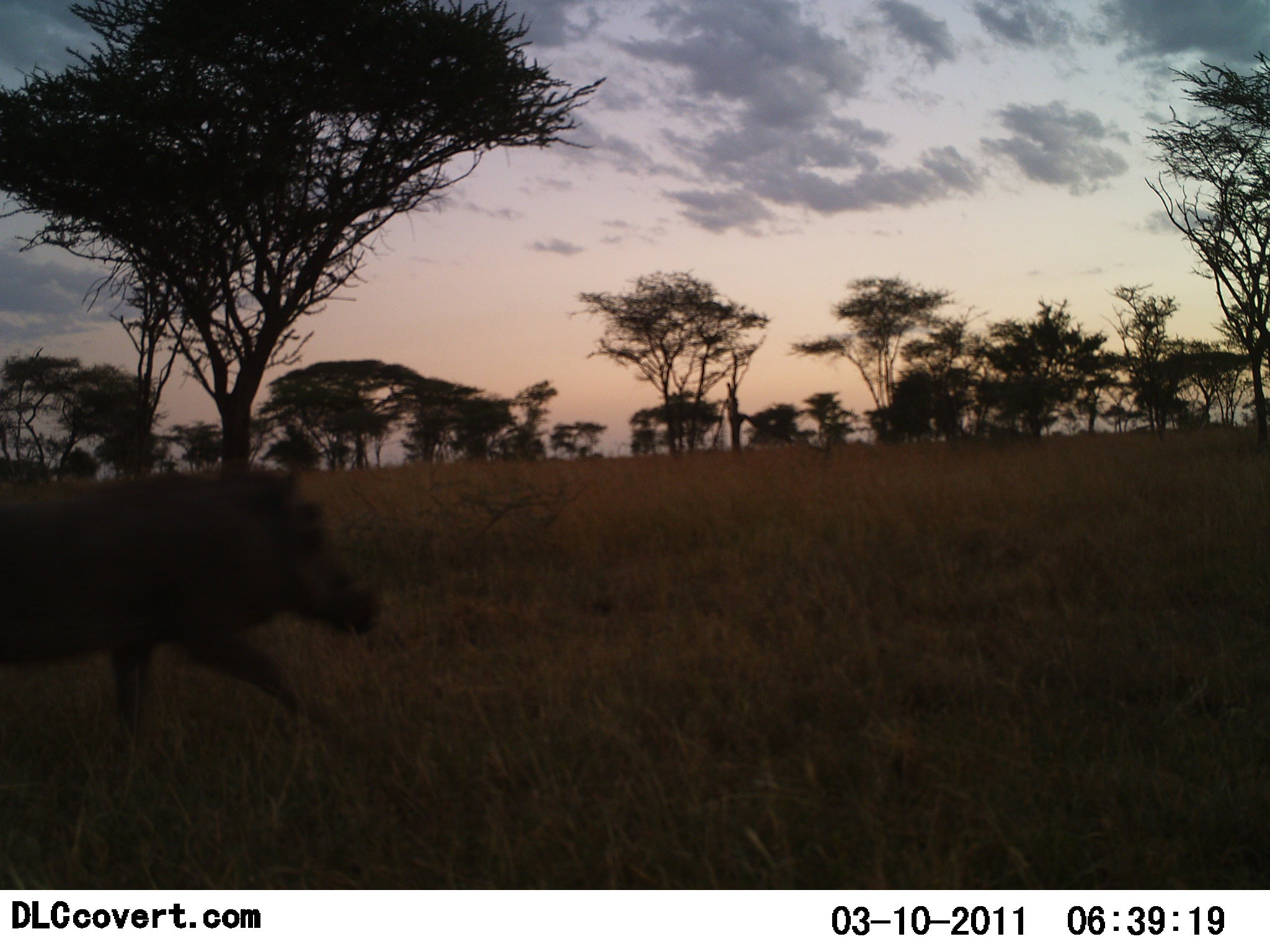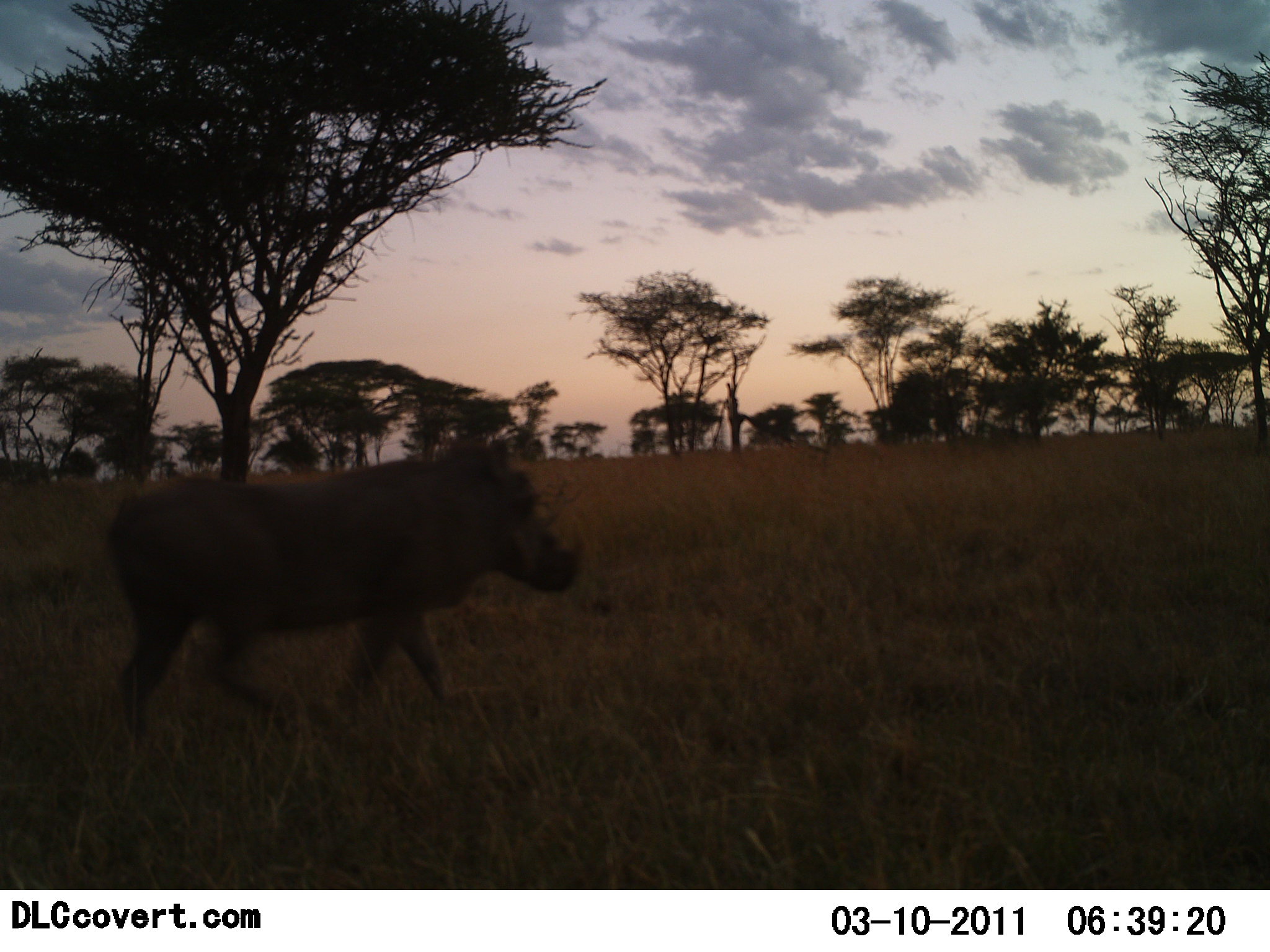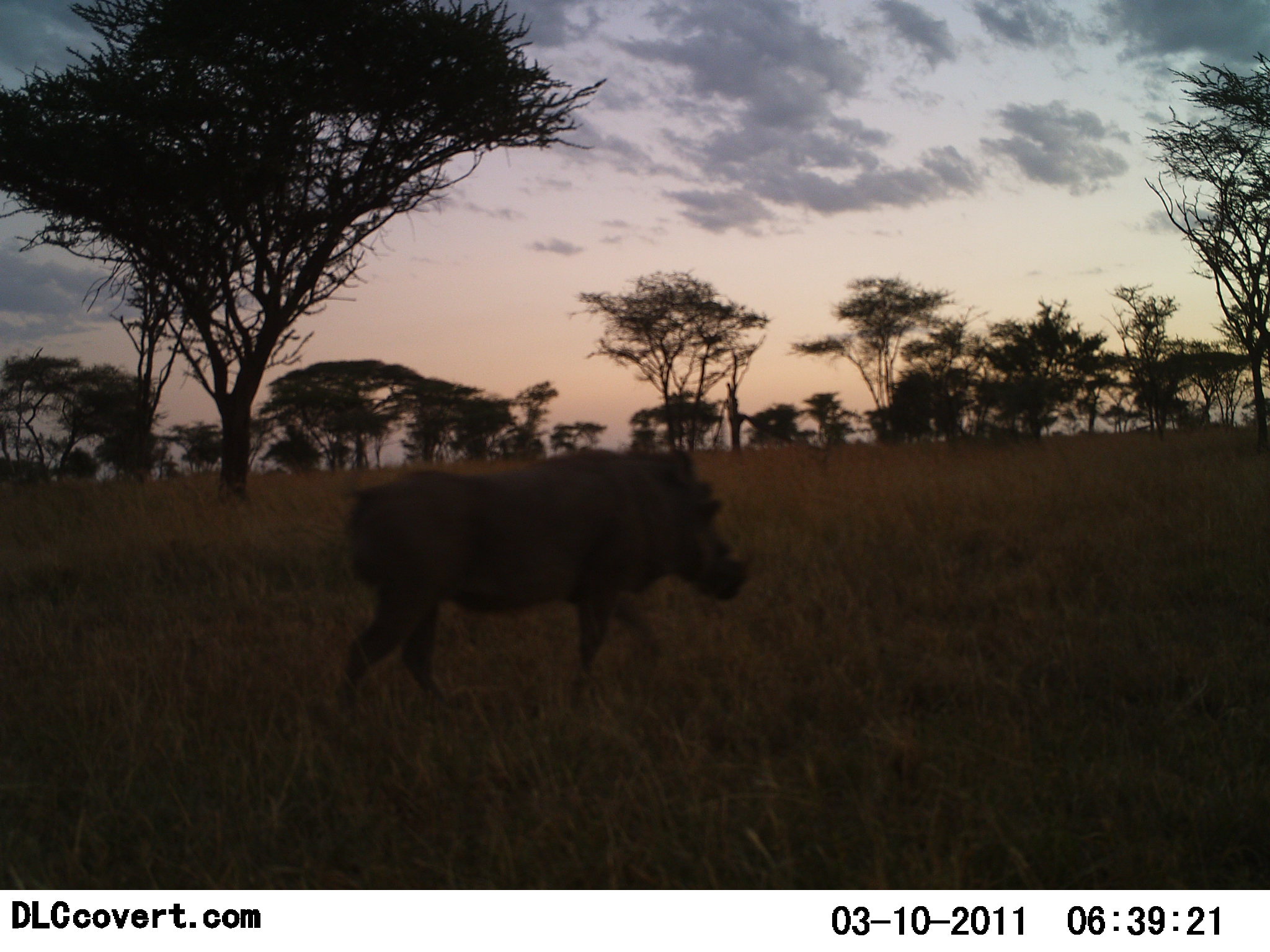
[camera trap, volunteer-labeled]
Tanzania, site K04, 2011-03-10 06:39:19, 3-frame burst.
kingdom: Animalia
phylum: Chordata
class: Mammalia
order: Artiodactyla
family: Suidae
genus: Phacochoerus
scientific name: Phacochoerus africanus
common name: warthog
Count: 1.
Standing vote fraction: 0%.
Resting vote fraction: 0%.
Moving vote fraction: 100%.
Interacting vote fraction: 0%.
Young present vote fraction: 0%.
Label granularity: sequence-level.